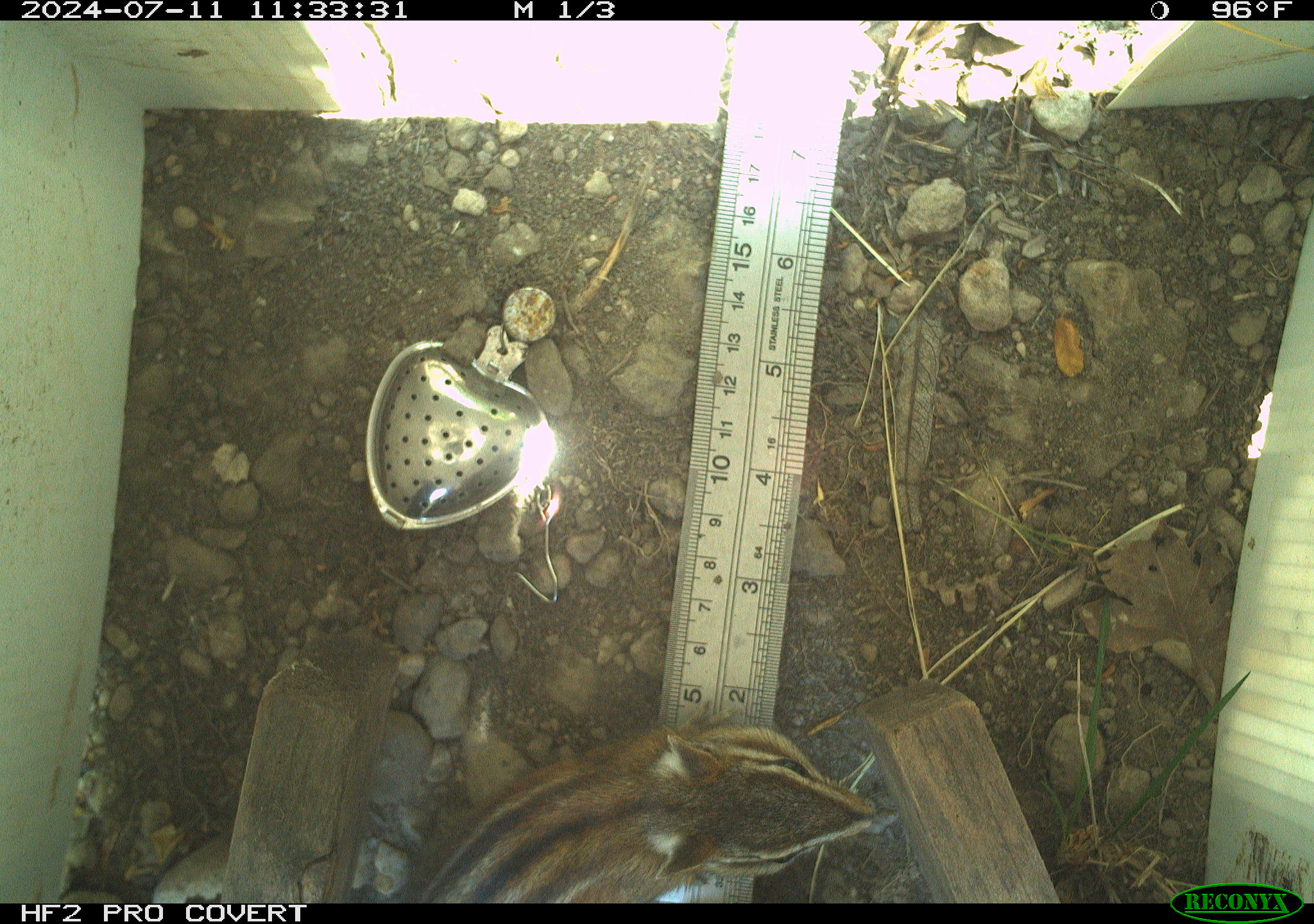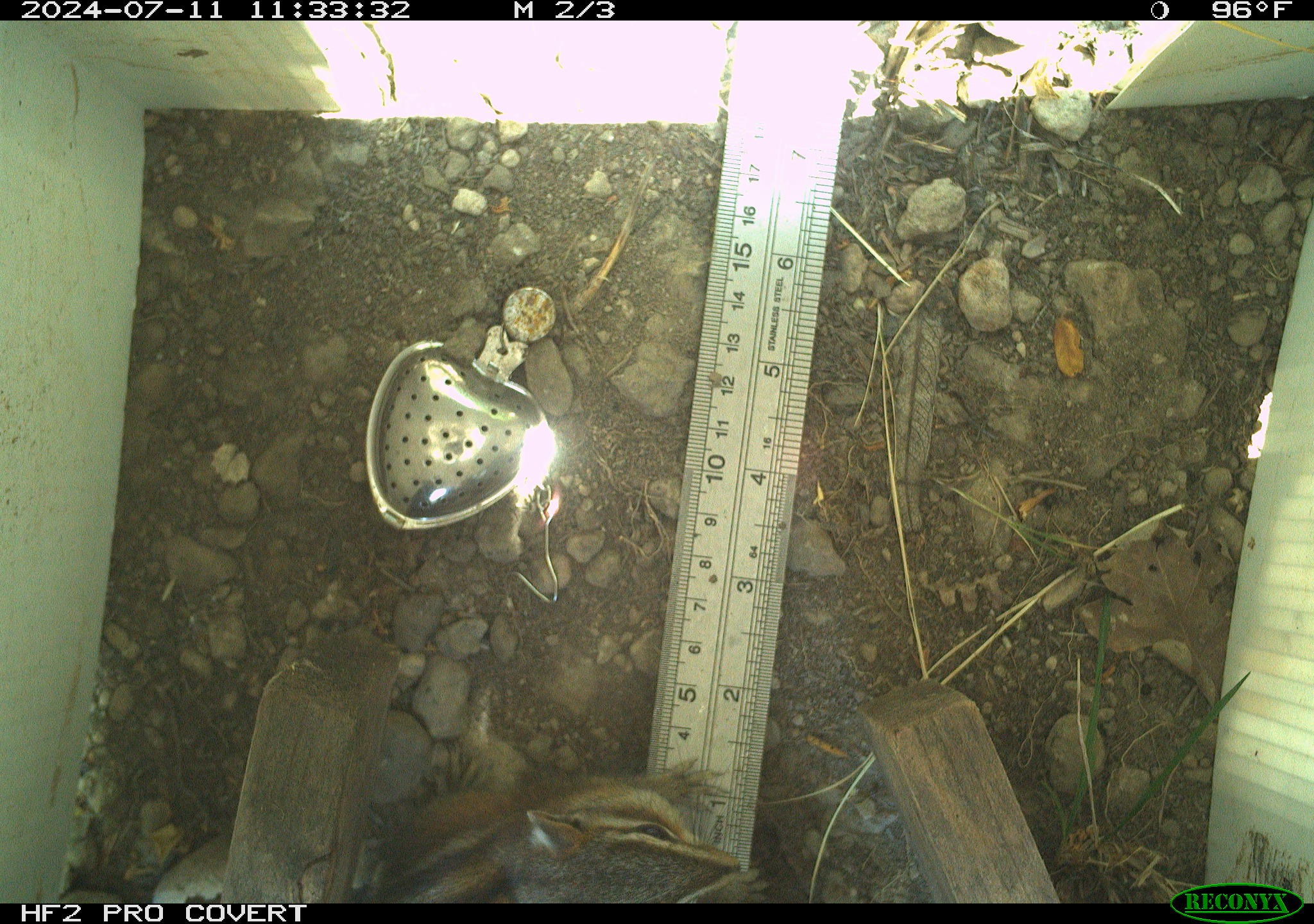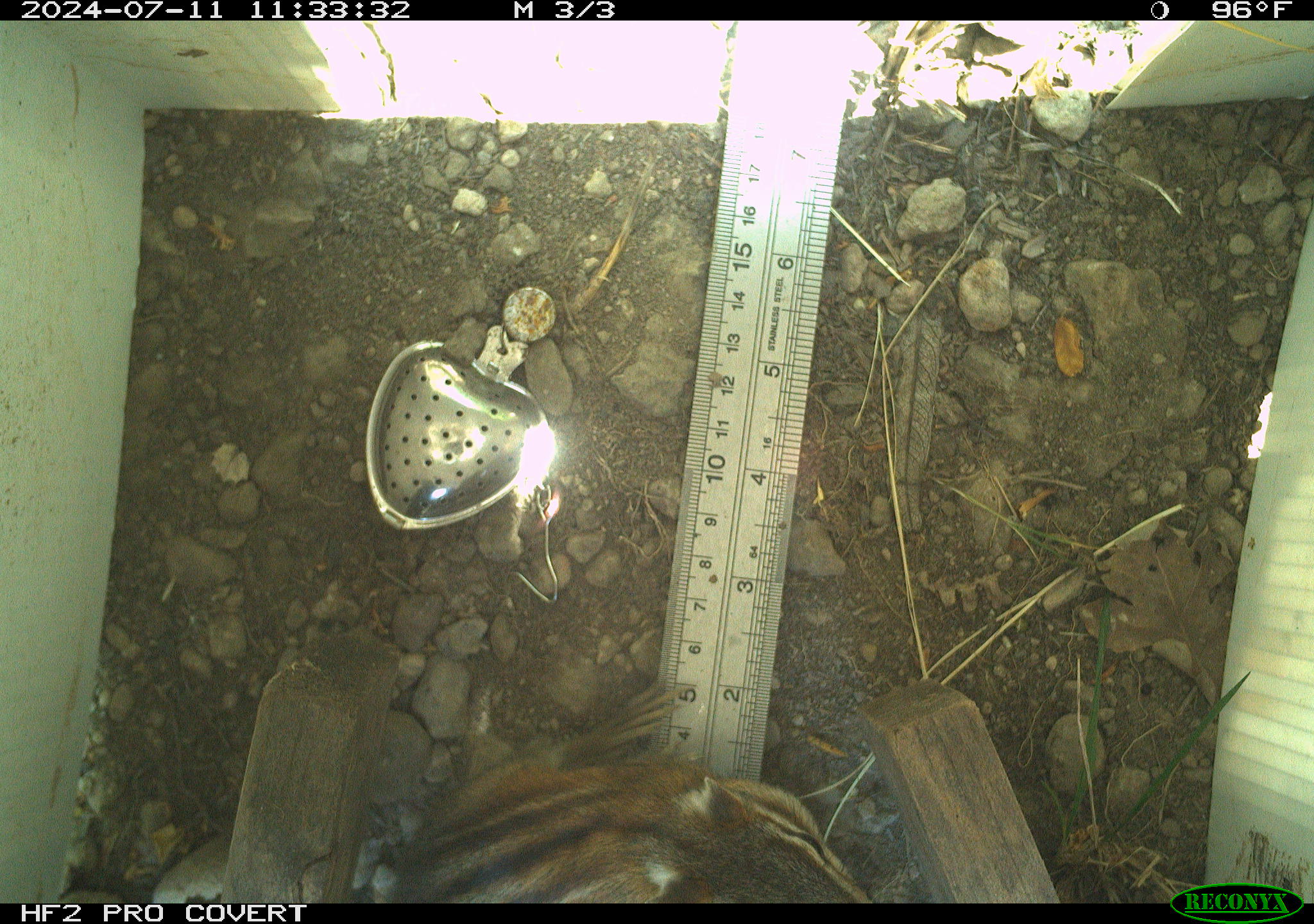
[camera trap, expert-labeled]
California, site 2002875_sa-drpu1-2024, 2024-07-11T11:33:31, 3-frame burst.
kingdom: Animalia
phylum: Chordata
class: Mammalia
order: Rodentia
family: Sciuridae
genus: Neotamias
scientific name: Neotamias sonomae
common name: sonoma chipmunk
Sonoma chipmunk (Neotamias sonomae).